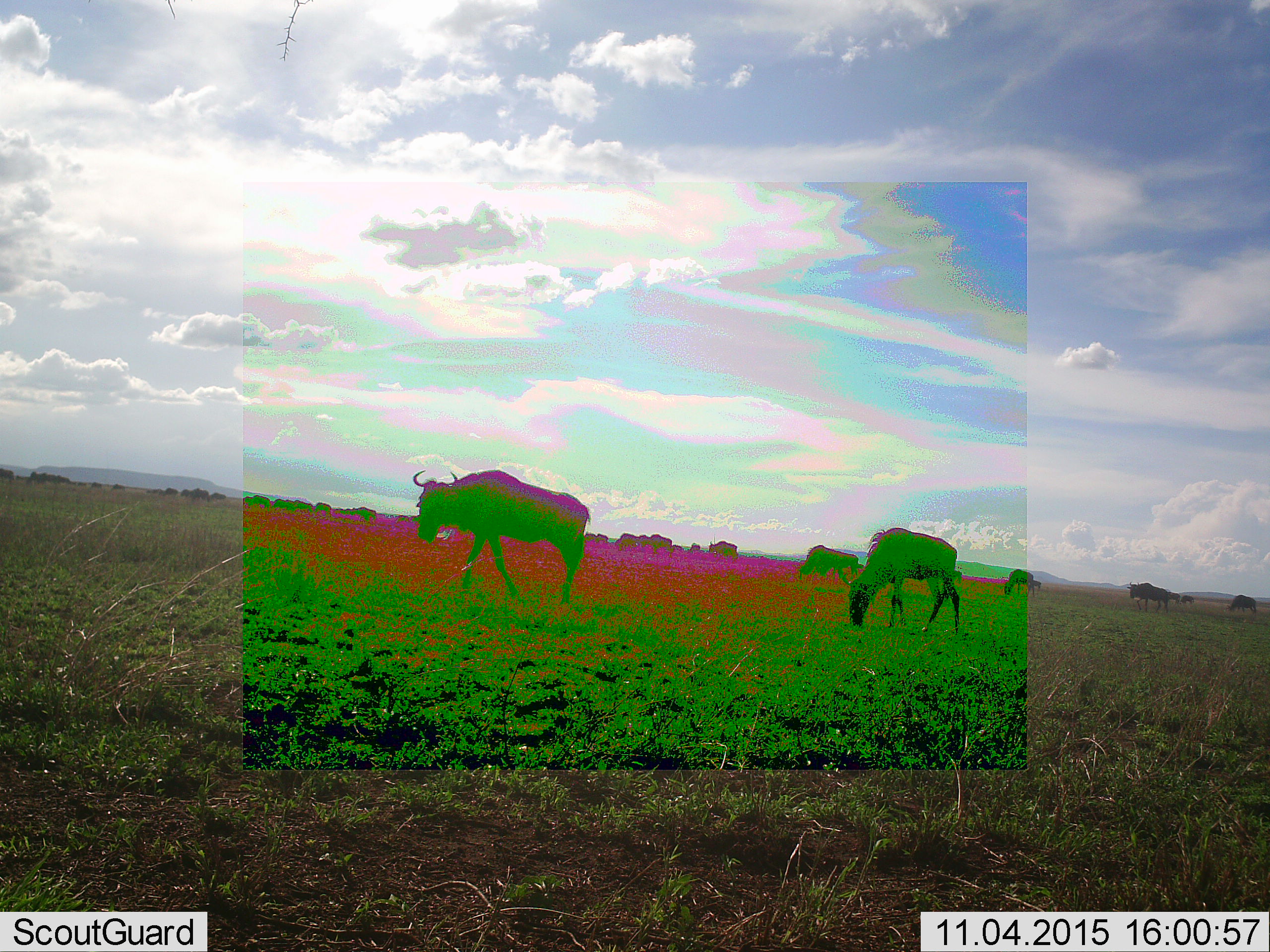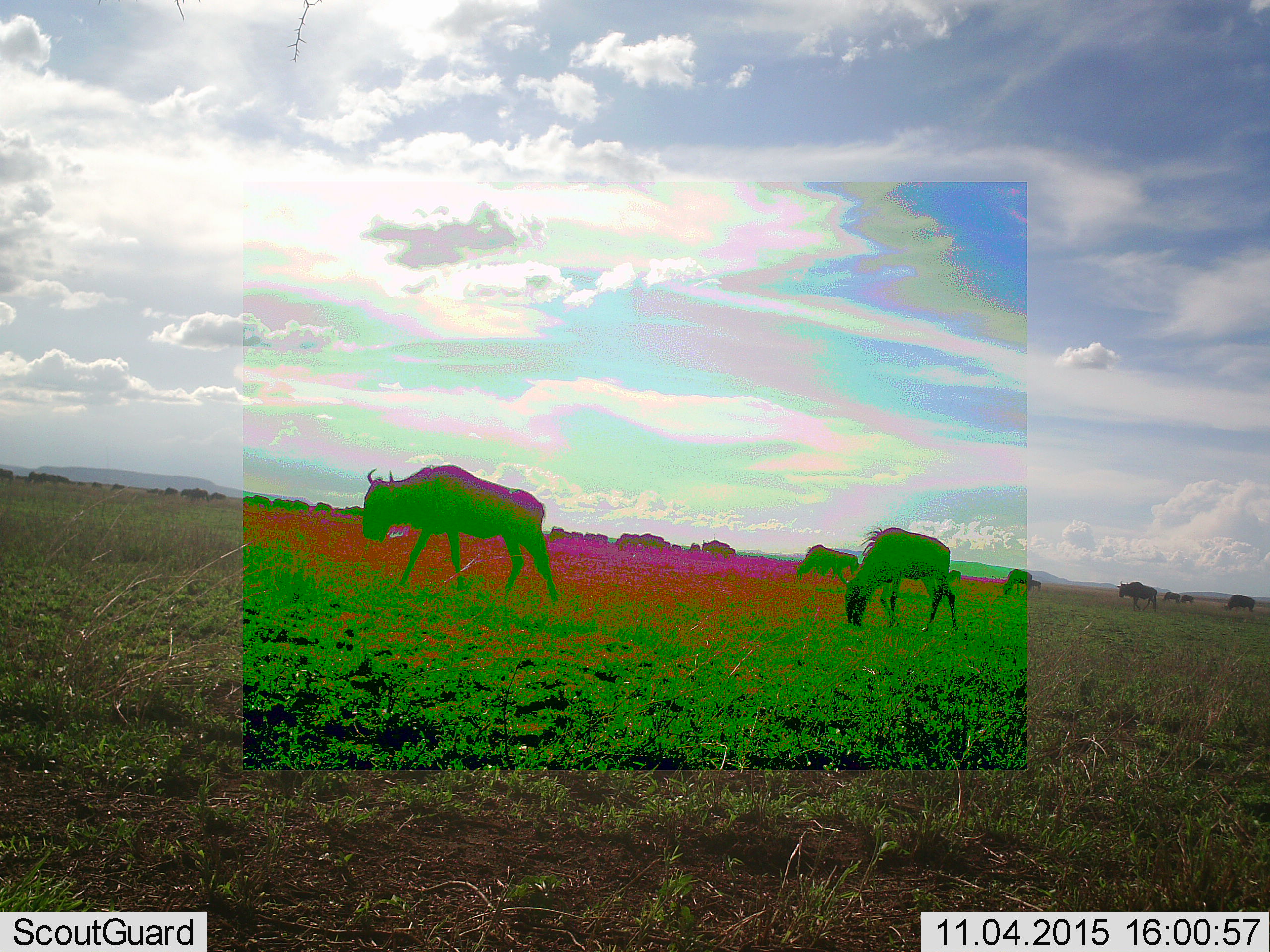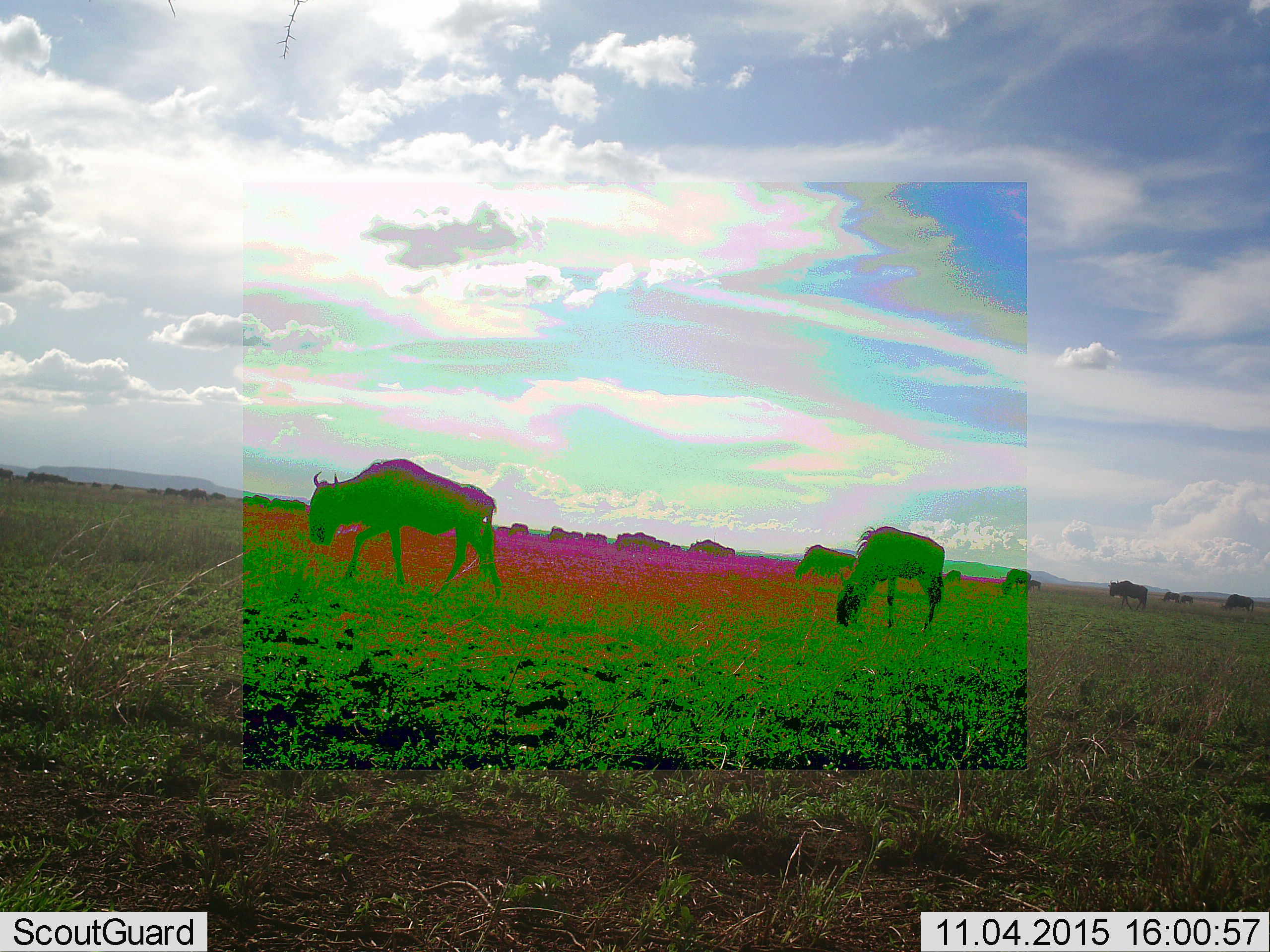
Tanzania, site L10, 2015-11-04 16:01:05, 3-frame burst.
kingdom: Animalia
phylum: Chordata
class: Mammalia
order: Artiodactyla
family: Bovidae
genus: Connochaetes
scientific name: Connochaetes taurinus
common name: blue wildebeest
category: wildebeest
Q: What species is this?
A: Wildebeest (blue wildebeest) (Connochaetes taurinus).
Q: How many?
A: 11-50.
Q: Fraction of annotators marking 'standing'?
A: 40%.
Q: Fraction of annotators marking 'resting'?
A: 0%.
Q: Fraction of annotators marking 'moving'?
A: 80%.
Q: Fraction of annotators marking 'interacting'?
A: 10%.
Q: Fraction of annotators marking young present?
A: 10%.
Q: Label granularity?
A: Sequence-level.